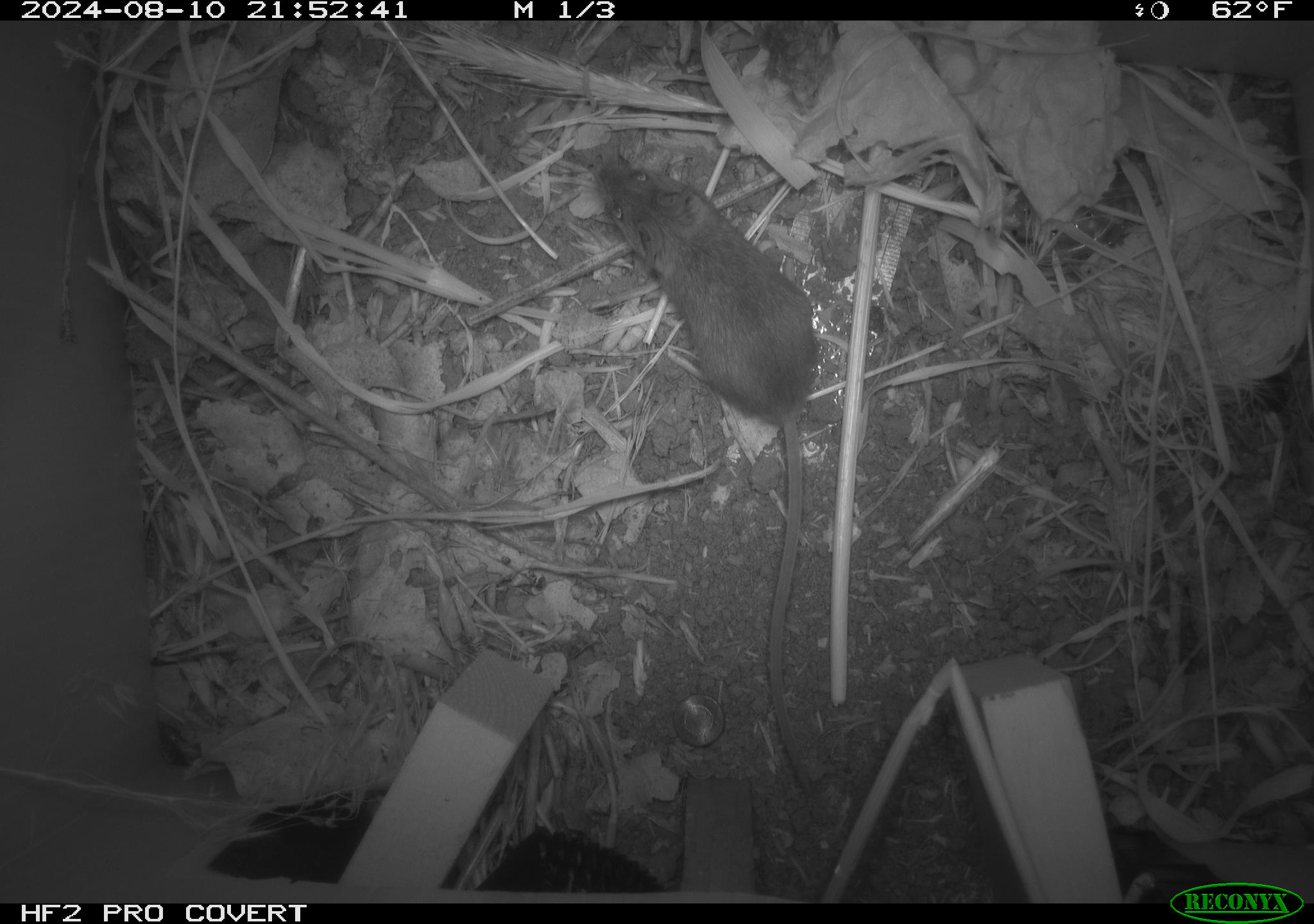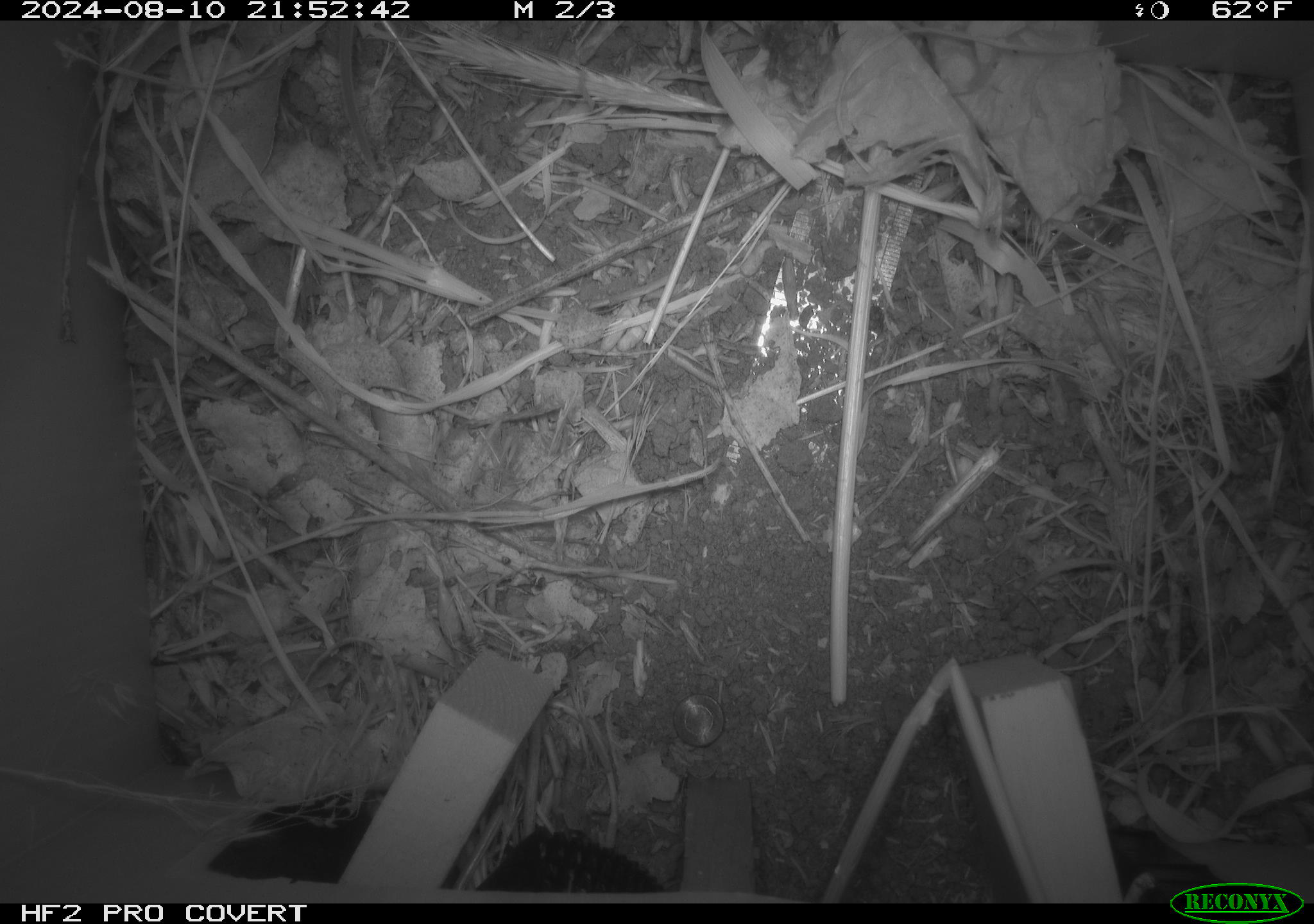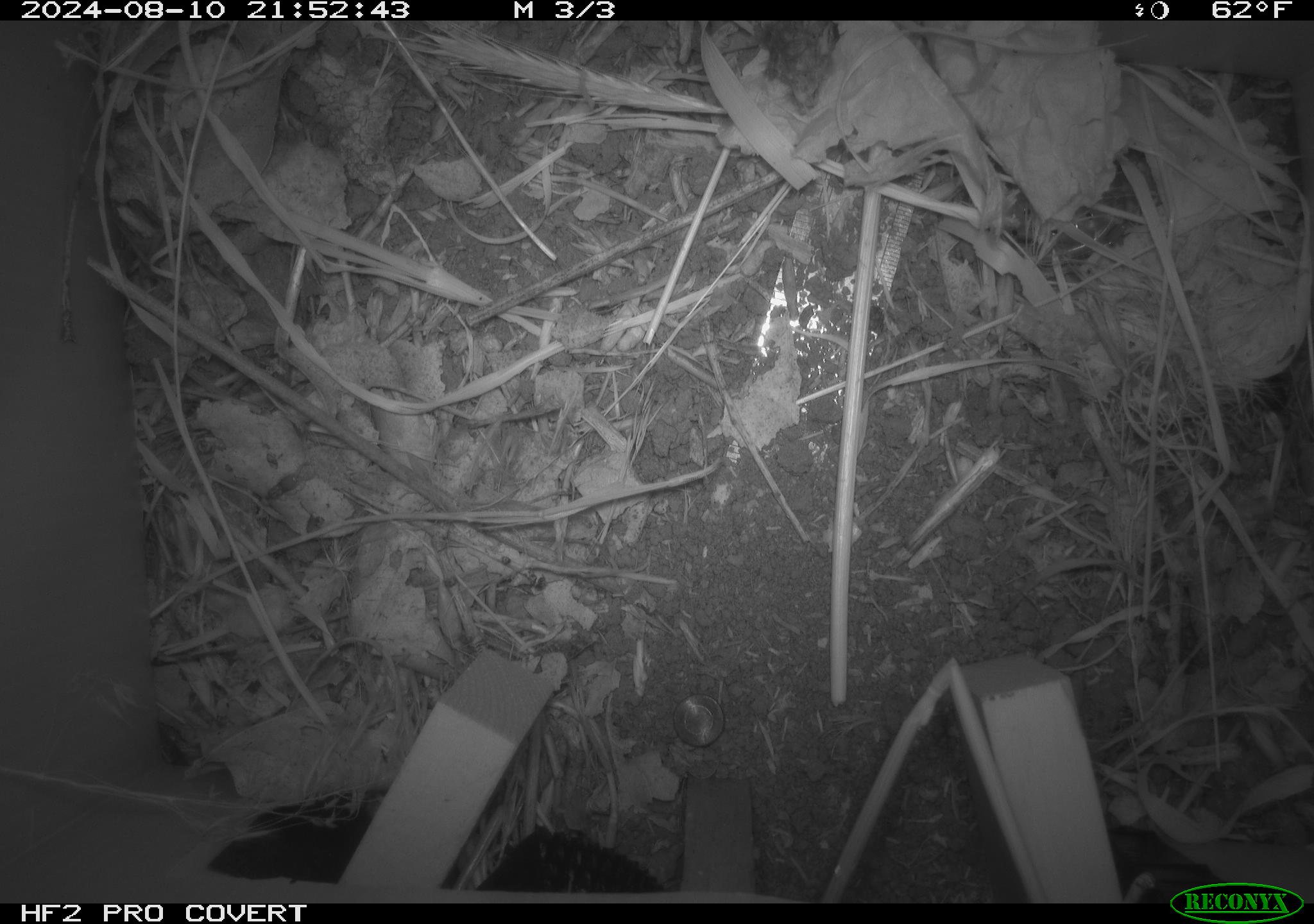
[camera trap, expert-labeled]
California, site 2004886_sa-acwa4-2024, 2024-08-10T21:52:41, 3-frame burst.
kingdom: Animalia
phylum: Chordata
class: Mammalia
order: Rodentia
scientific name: Rodentia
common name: mouse species